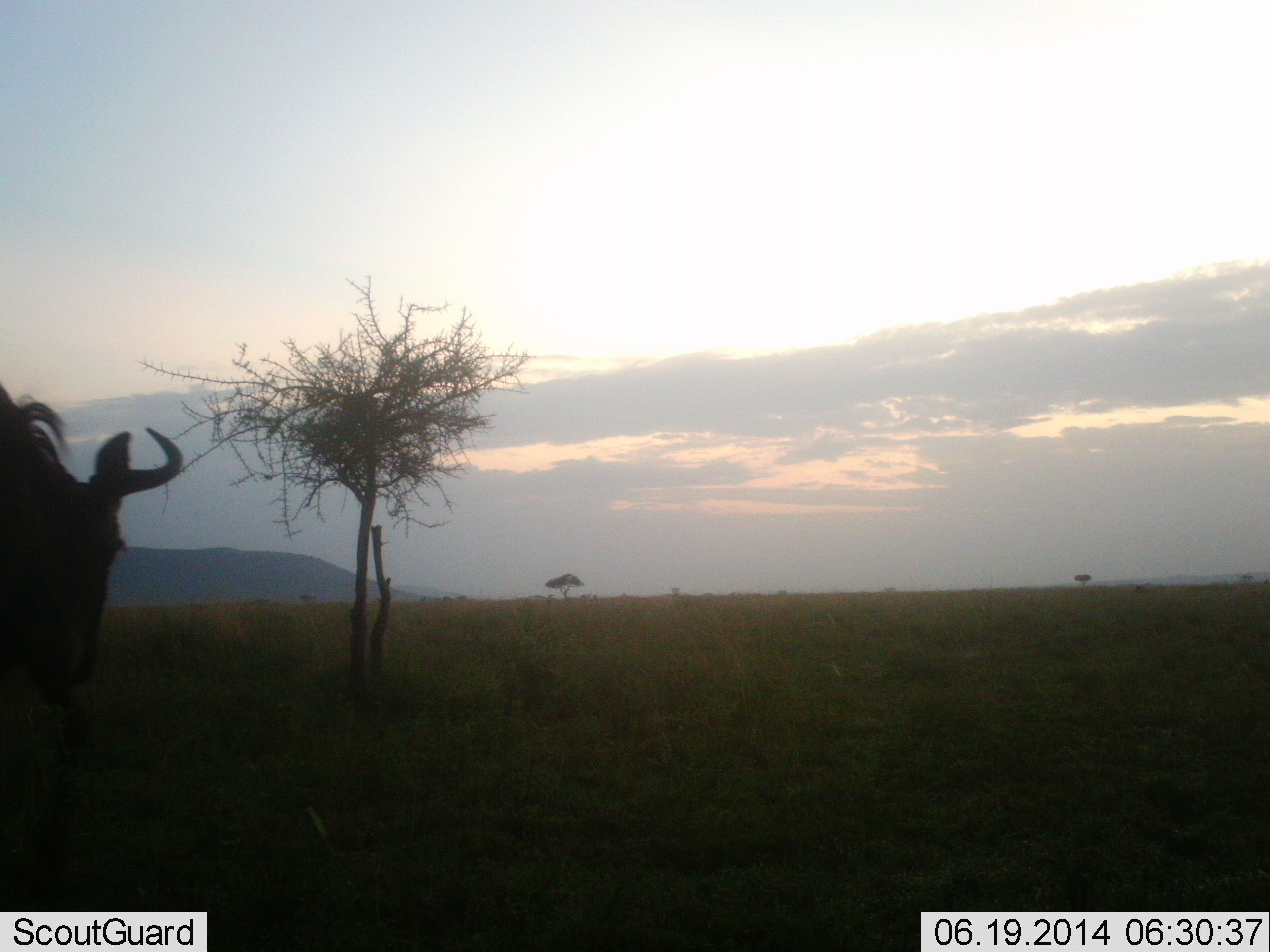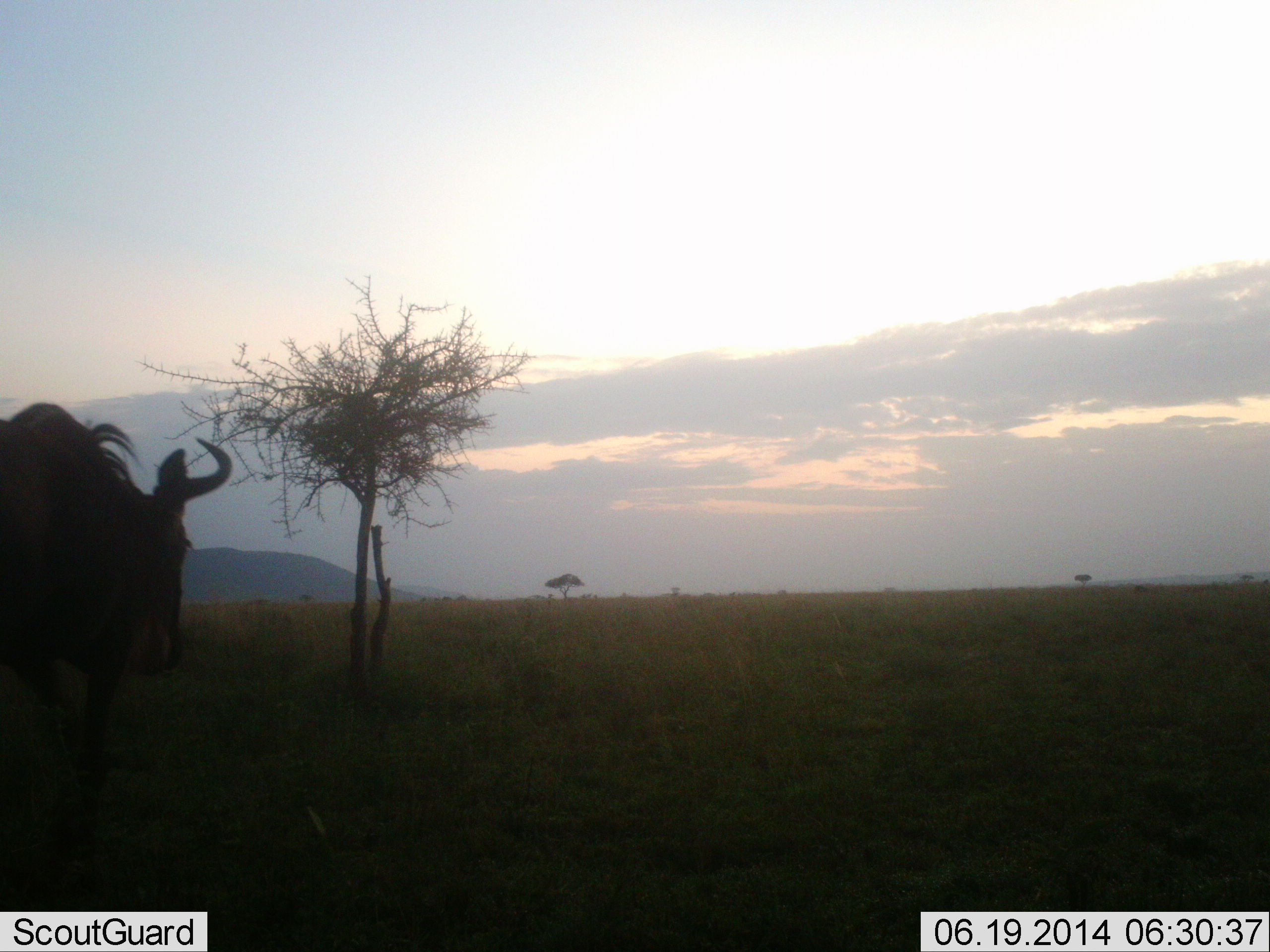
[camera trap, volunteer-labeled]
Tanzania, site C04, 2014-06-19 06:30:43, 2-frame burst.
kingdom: Animalia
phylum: Chordata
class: Mammalia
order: Artiodactyla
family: Bovidae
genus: Connochaetes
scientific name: Connochaetes taurinus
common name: blue wildebeest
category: wildebeest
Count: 1.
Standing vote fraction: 10%.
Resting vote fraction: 0%.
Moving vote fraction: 90%.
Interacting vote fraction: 0%.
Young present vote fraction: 0%.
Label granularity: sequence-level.